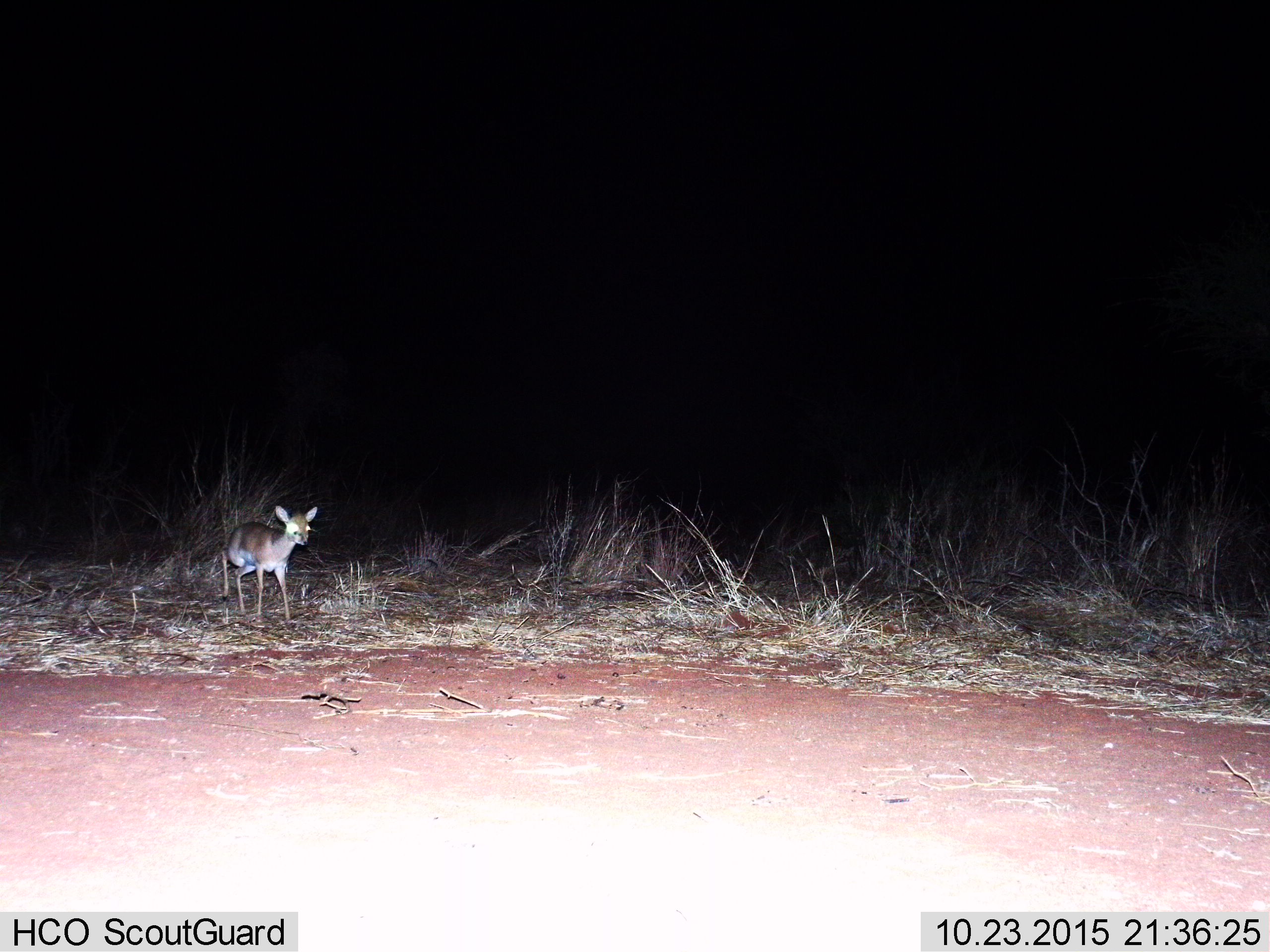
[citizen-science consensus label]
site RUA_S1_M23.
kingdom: Animalia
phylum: Chordata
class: Mammalia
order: Artiodactyla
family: Bovidae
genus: Madoqua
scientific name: Madoqua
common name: dik-dik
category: dikdik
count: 1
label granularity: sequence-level